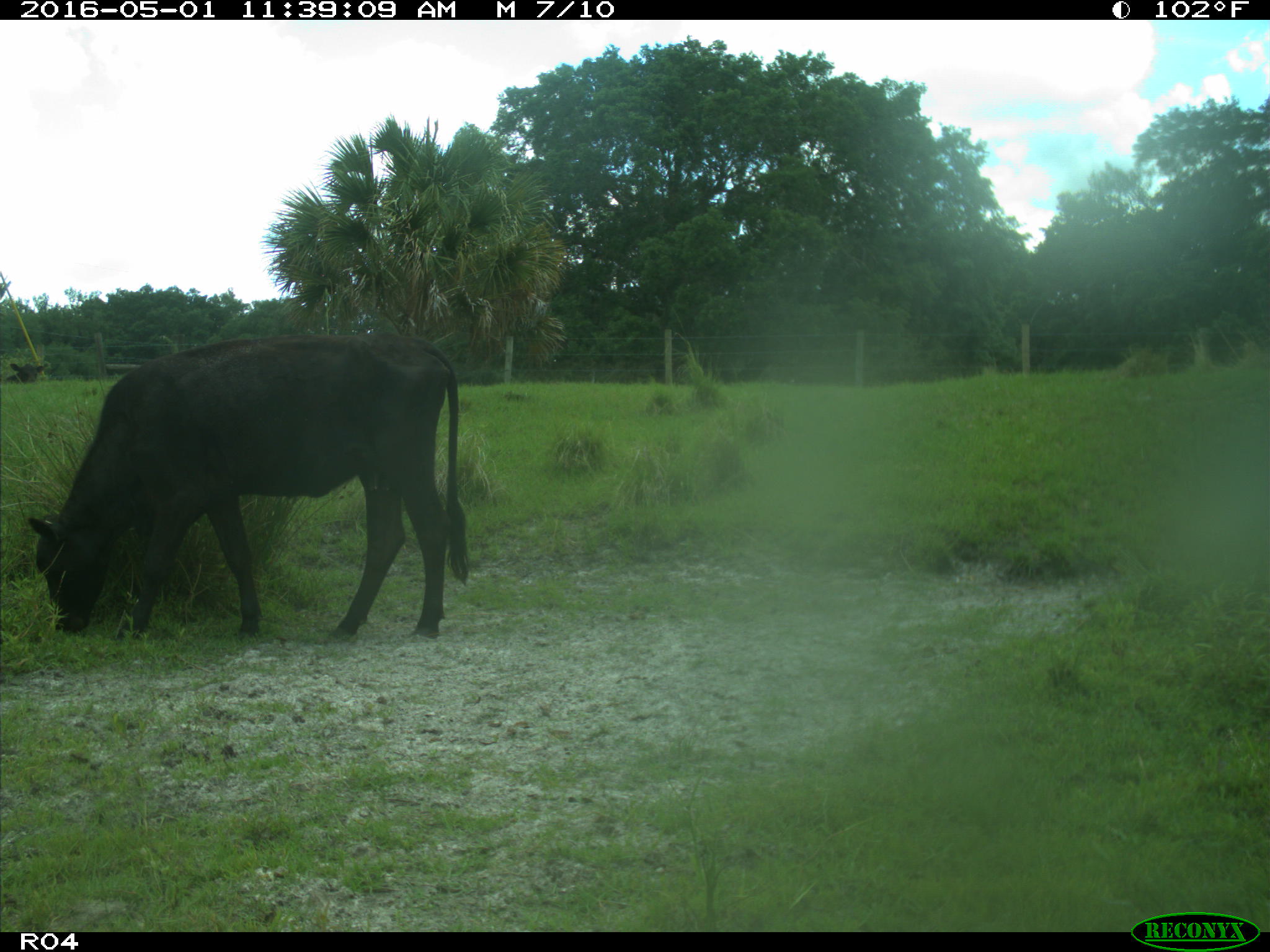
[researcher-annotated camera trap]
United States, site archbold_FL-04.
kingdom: Animalia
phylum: Chordata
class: Mammalia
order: Artiodactyla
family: Bovidae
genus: Bos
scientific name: Bos taurus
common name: domestic cow